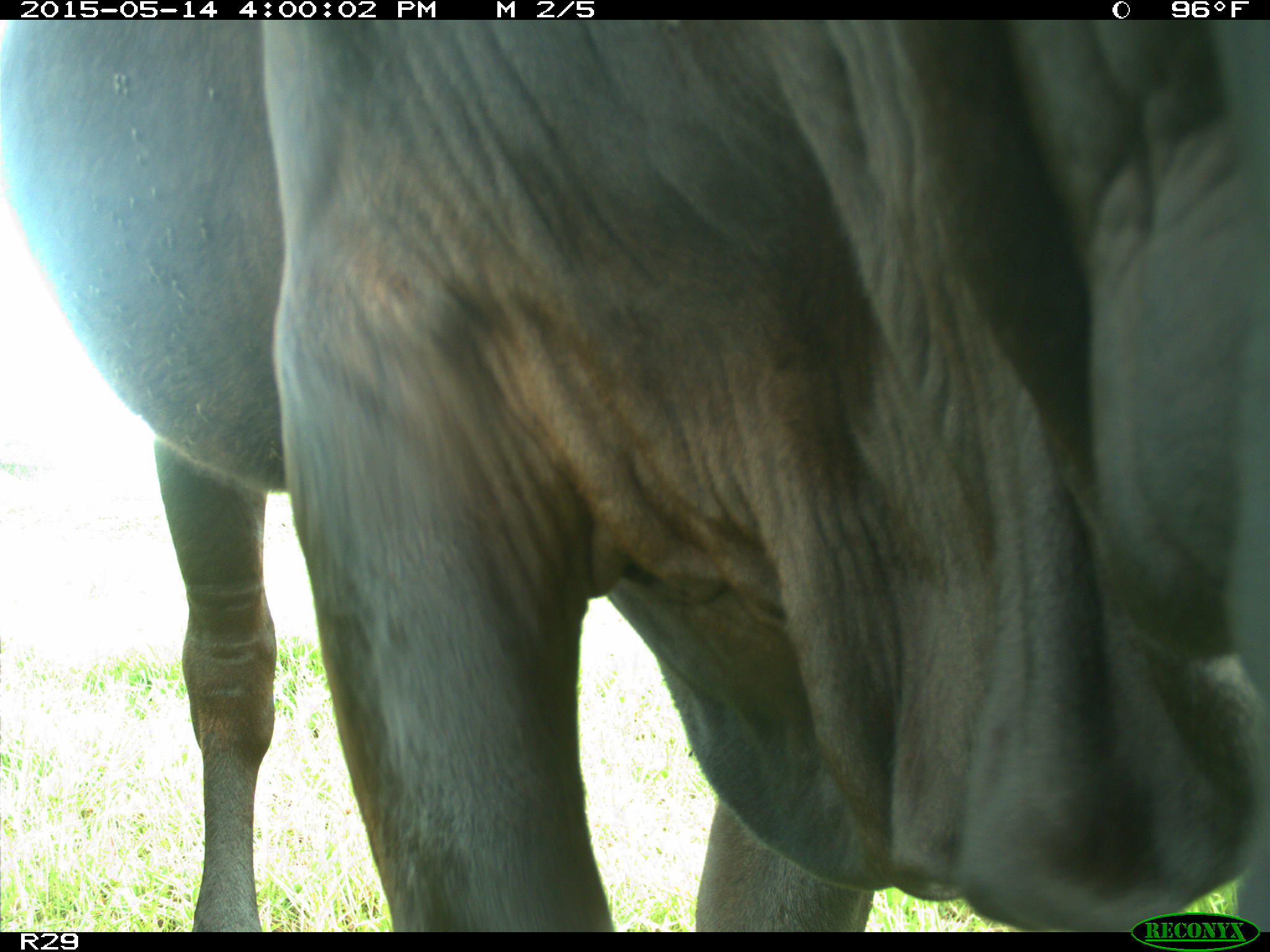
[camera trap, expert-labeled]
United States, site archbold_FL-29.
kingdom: Animalia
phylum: Chordata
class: Mammalia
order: Artiodactyla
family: Bovidae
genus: Bos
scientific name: Bos taurus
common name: domestic cow